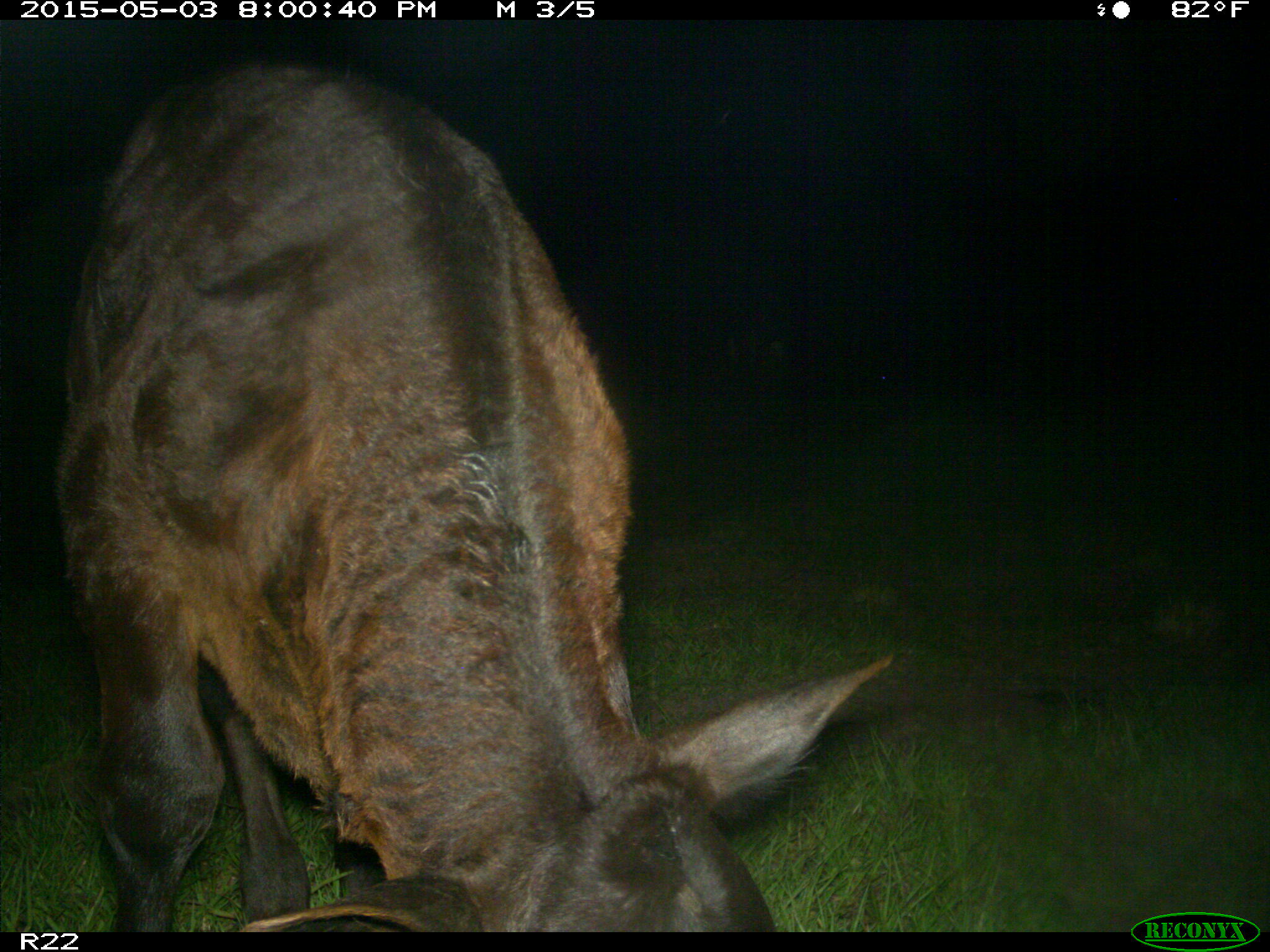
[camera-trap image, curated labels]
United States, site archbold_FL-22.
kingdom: Animalia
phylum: Chordata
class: Mammalia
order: Artiodactyla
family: Bovidae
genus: Bos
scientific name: Bos taurus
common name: domestic cow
Bos taurus (domestic cow).